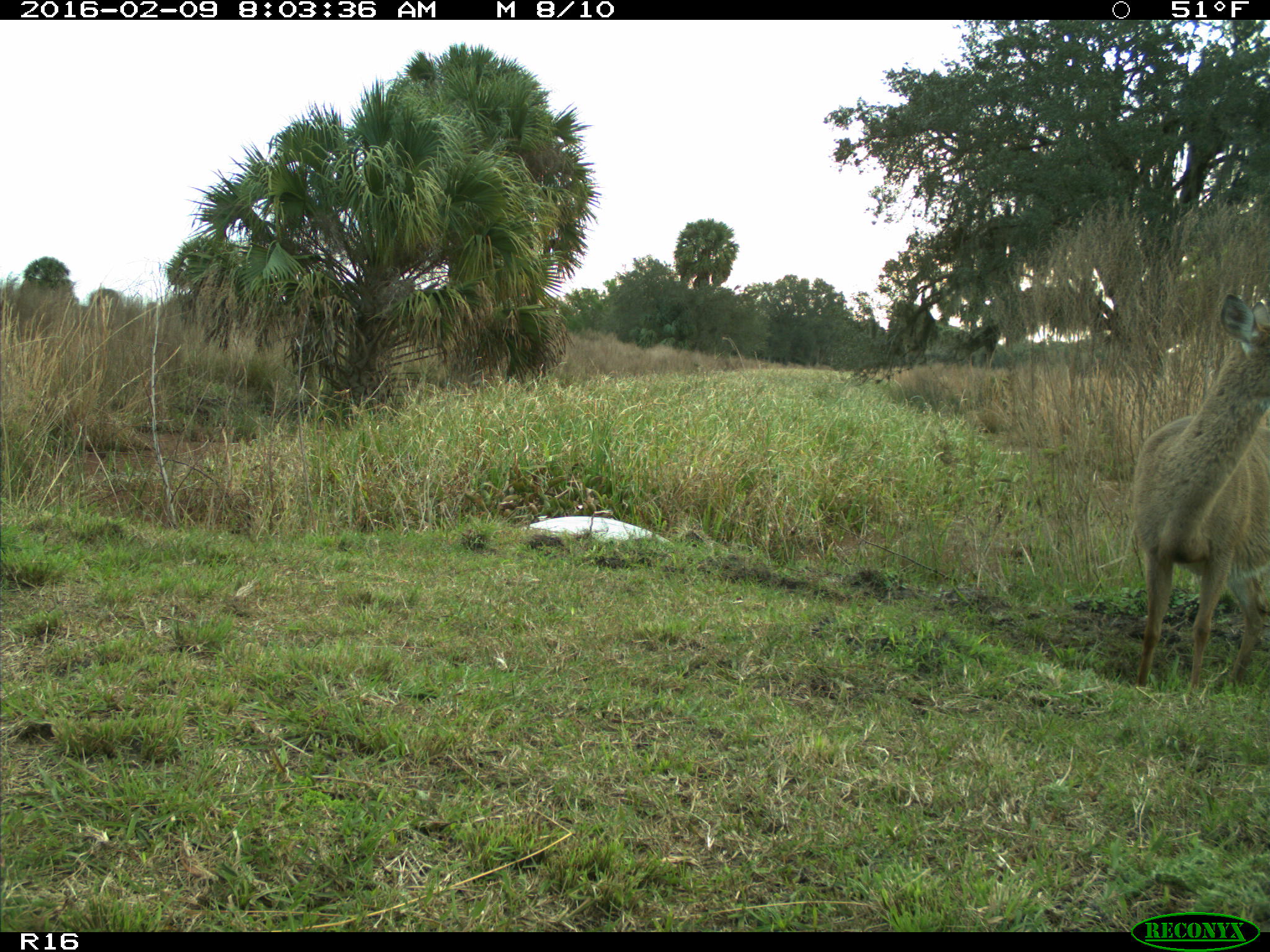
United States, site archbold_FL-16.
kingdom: Animalia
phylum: Chordata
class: Mammalia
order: Artiodactyla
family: Cervidae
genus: Odocoileus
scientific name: Odocoileus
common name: deer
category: unidentified deer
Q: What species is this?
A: Unidentified deer (deer) (Odocoileus).